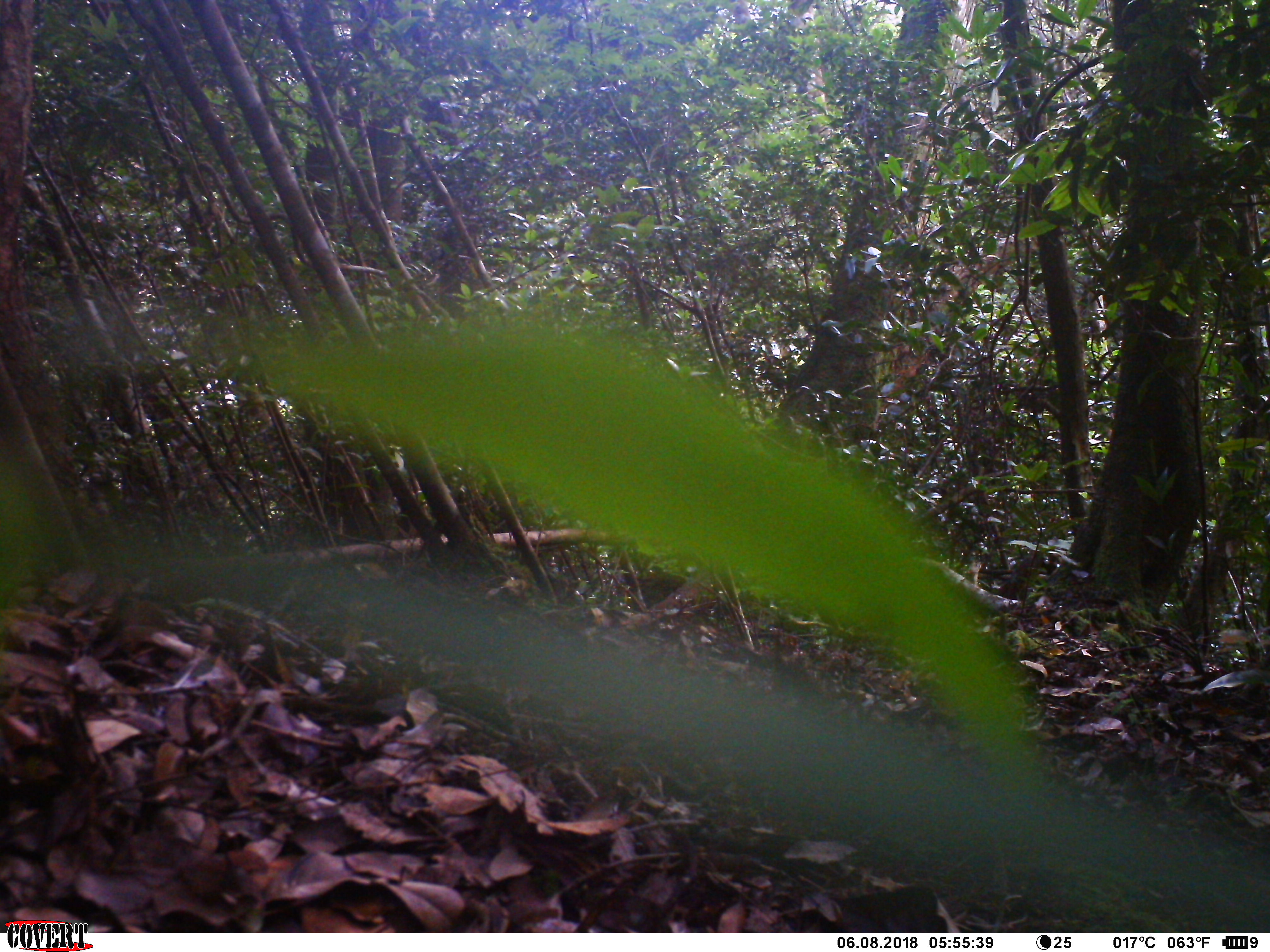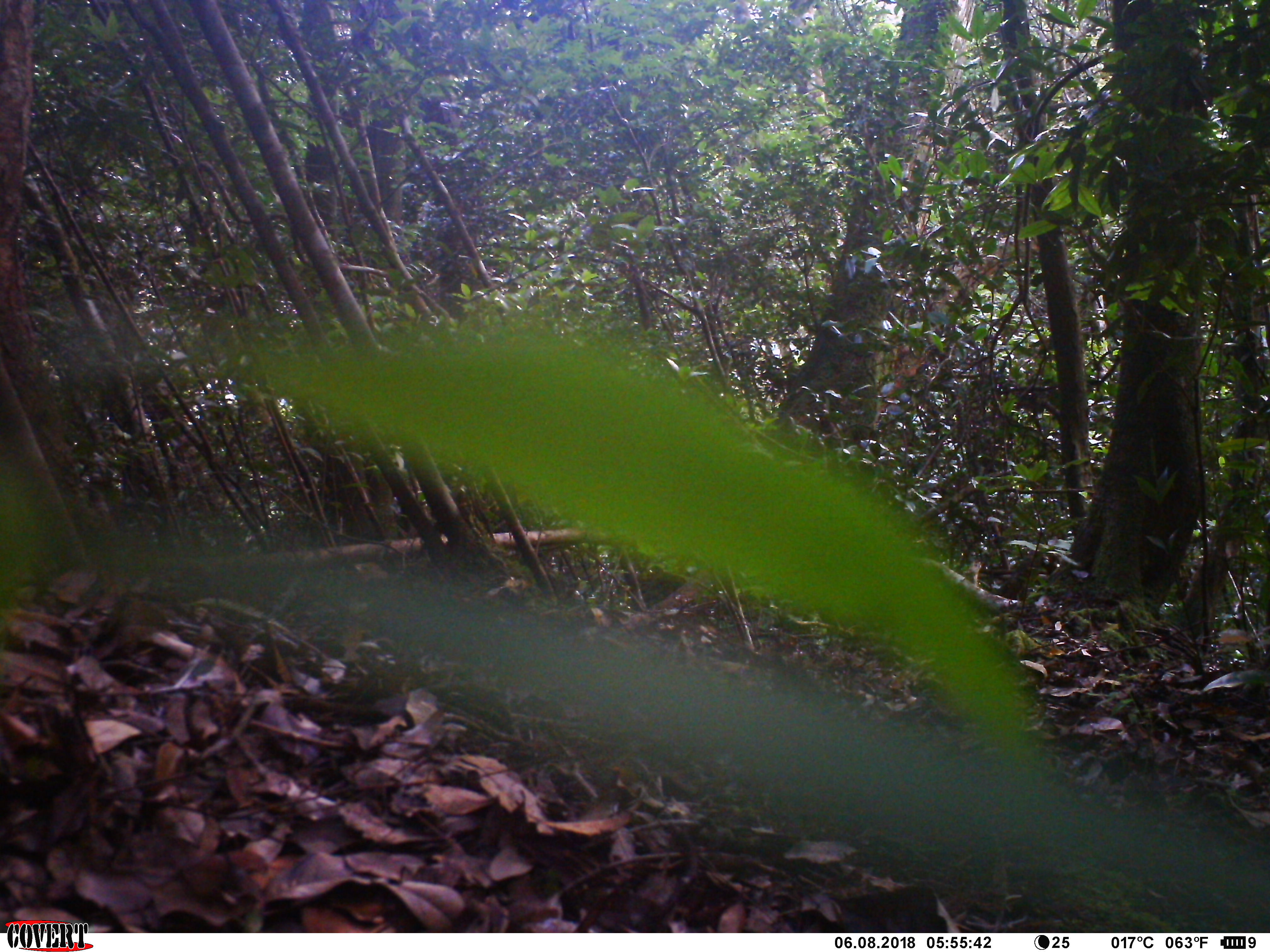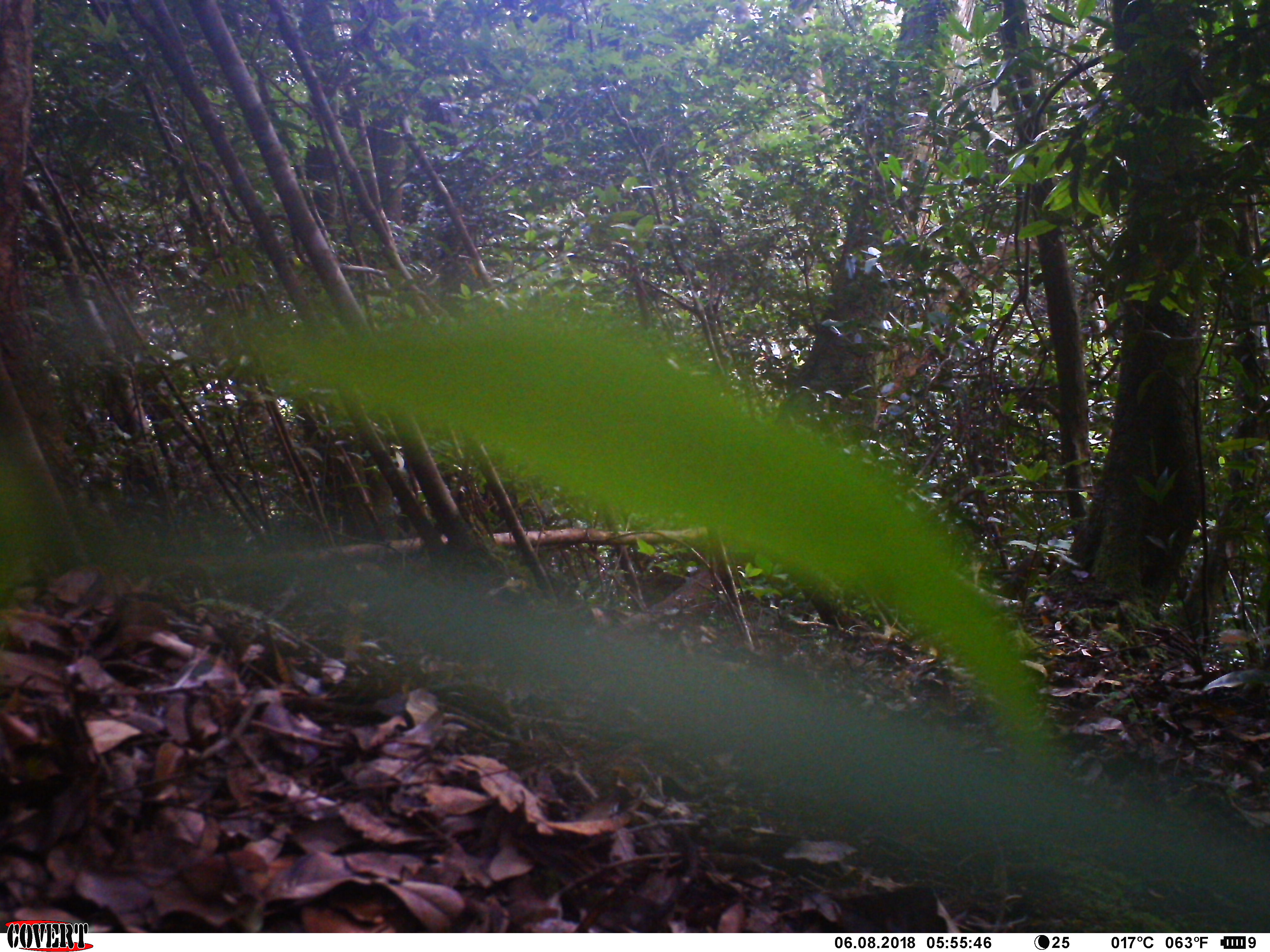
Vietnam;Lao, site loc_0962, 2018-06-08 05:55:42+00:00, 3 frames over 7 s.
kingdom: Animalia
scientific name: Animalia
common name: animal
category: unidentified animal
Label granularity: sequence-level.